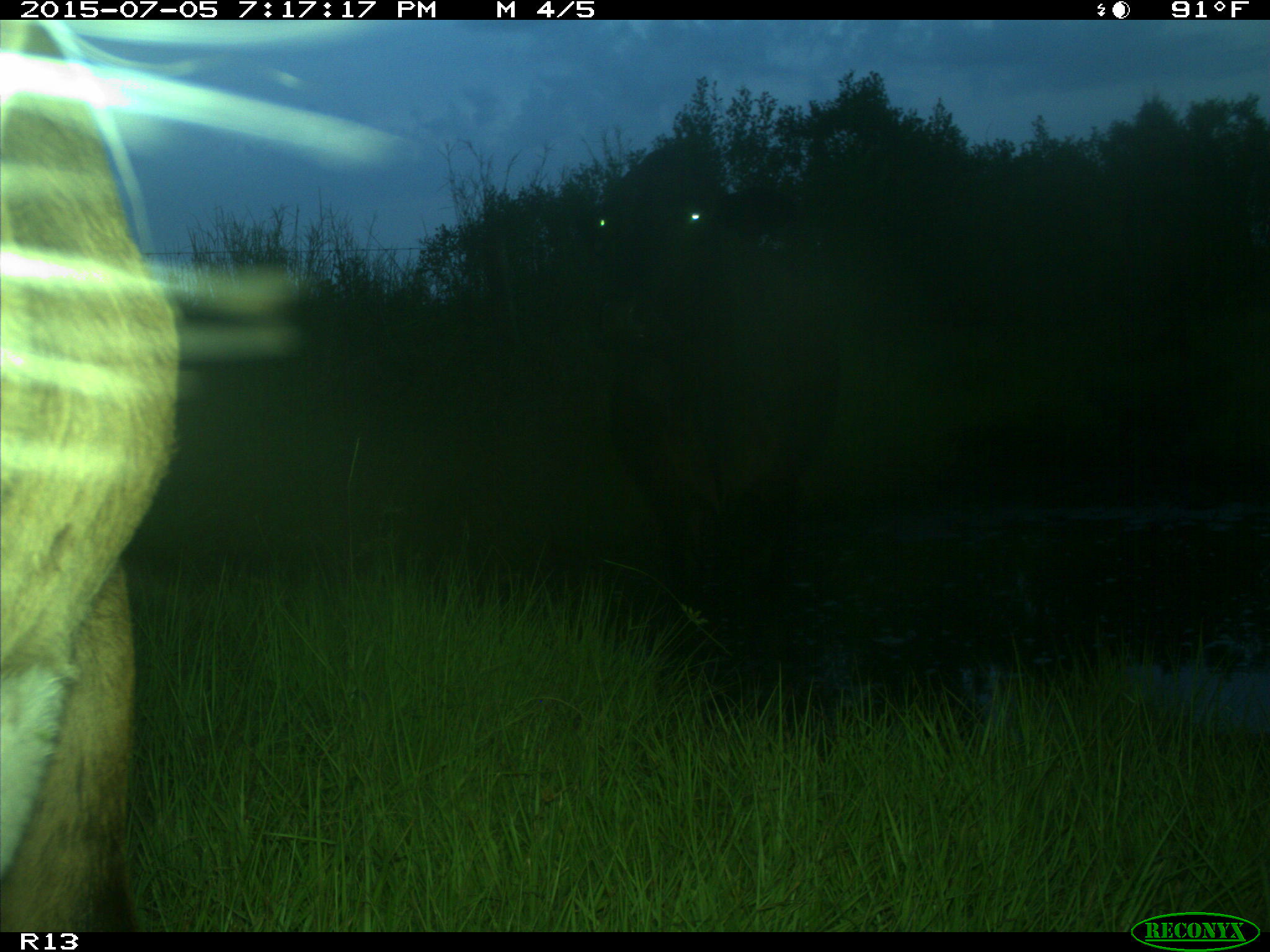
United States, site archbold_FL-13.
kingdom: Animalia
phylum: Chordata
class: Mammalia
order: Artiodactyla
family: Bovidae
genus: Bos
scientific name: Bos taurus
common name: domestic cow